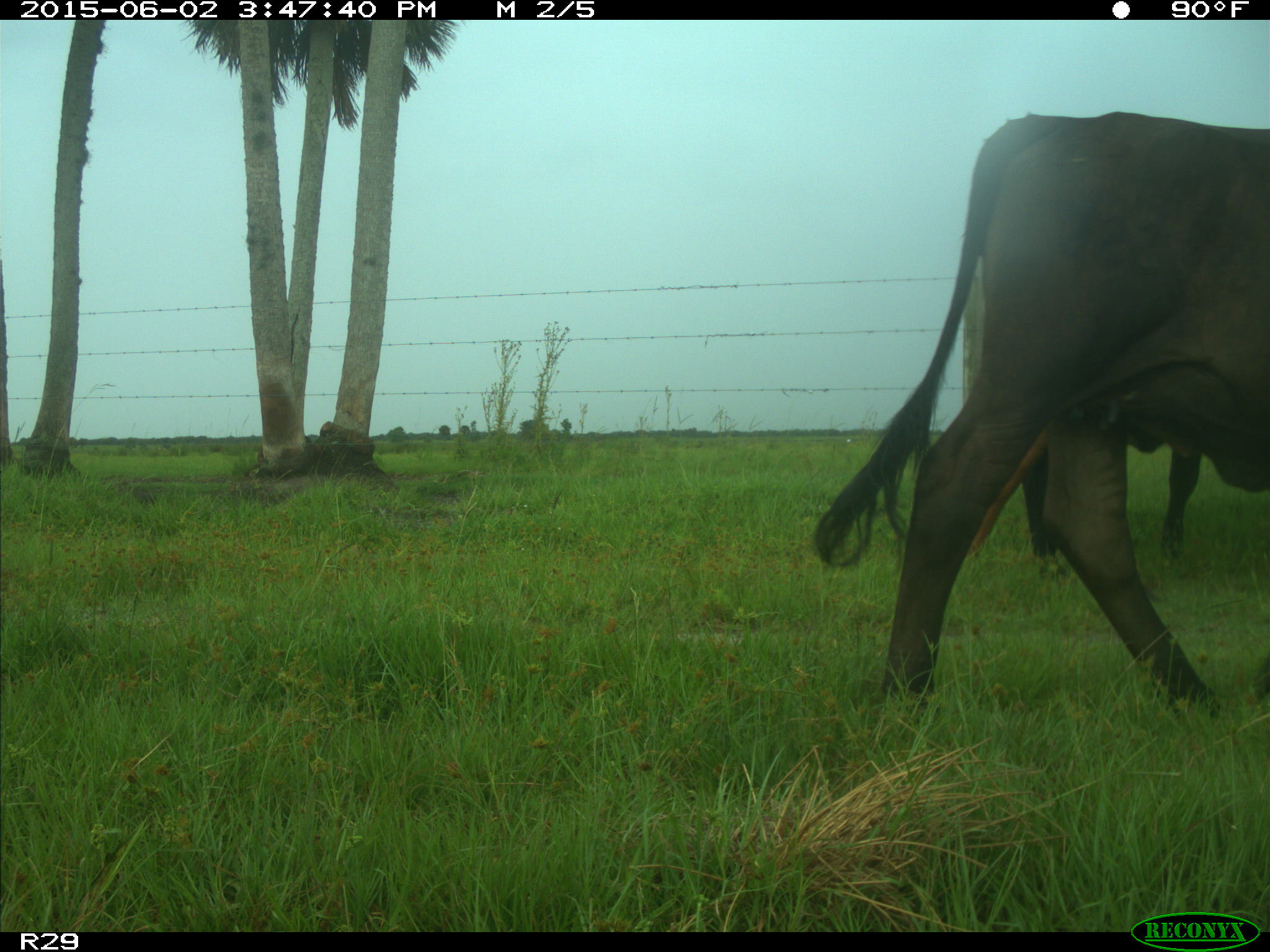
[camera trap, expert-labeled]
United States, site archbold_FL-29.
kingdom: Animalia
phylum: Chordata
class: Mammalia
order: Artiodactyla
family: Bovidae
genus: Bos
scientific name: Bos taurus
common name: domestic cow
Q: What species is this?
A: Bos taurus (domestic cow).